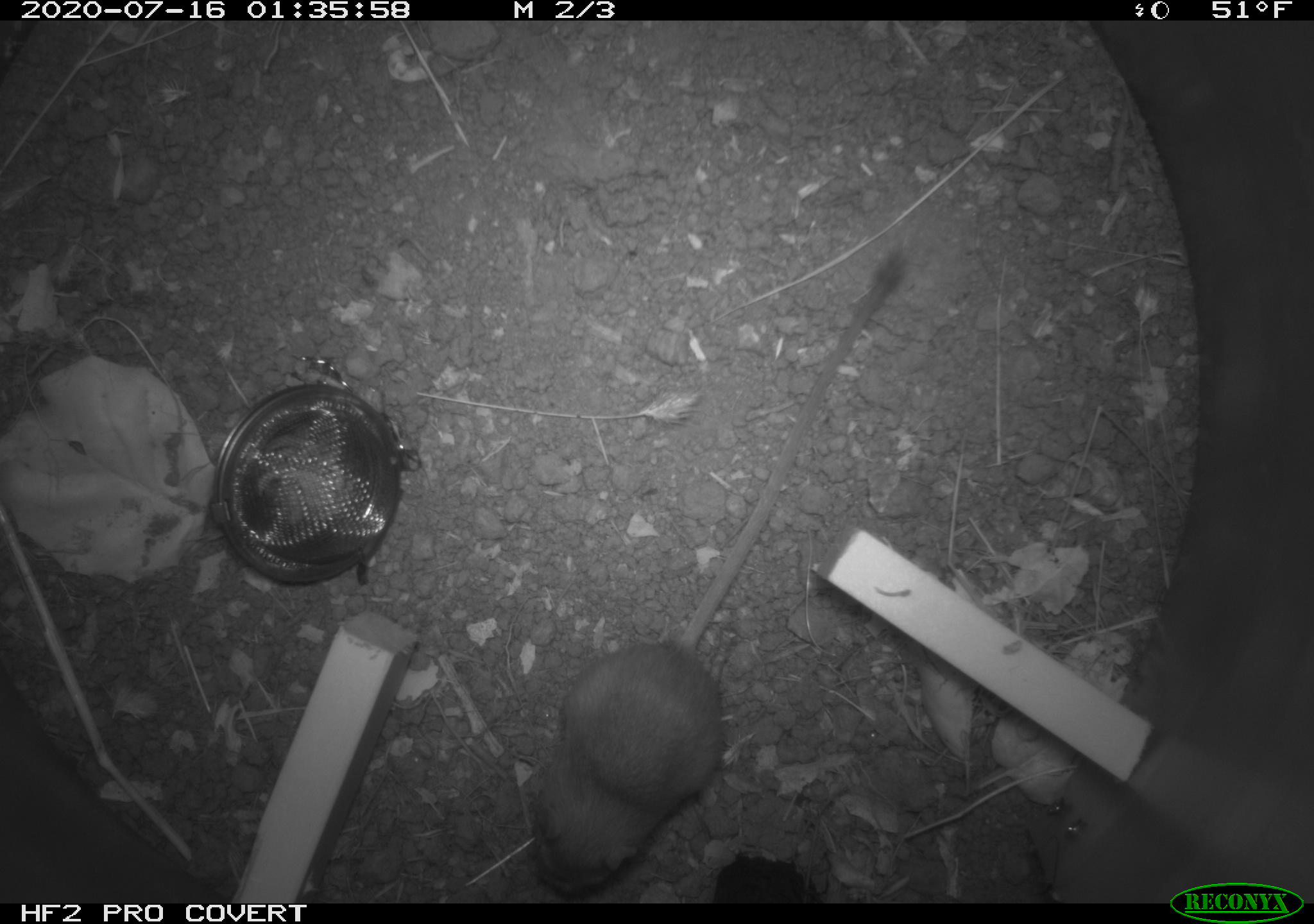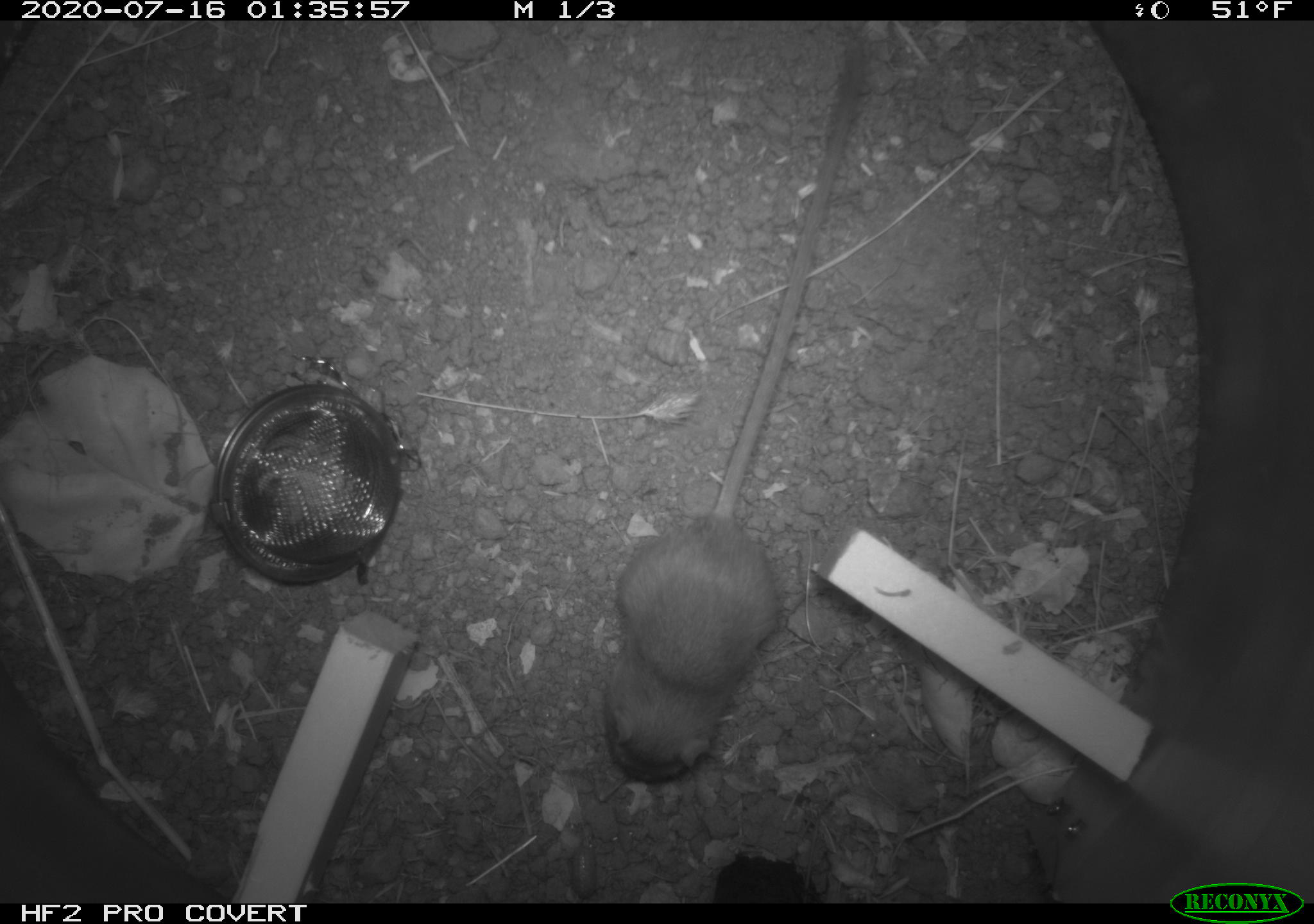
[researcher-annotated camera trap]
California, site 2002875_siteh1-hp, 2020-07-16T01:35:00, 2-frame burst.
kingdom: Animalia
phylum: Chordata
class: Mammalia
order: Rodentia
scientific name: Rodentia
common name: rodent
Rodent (Rodentia).